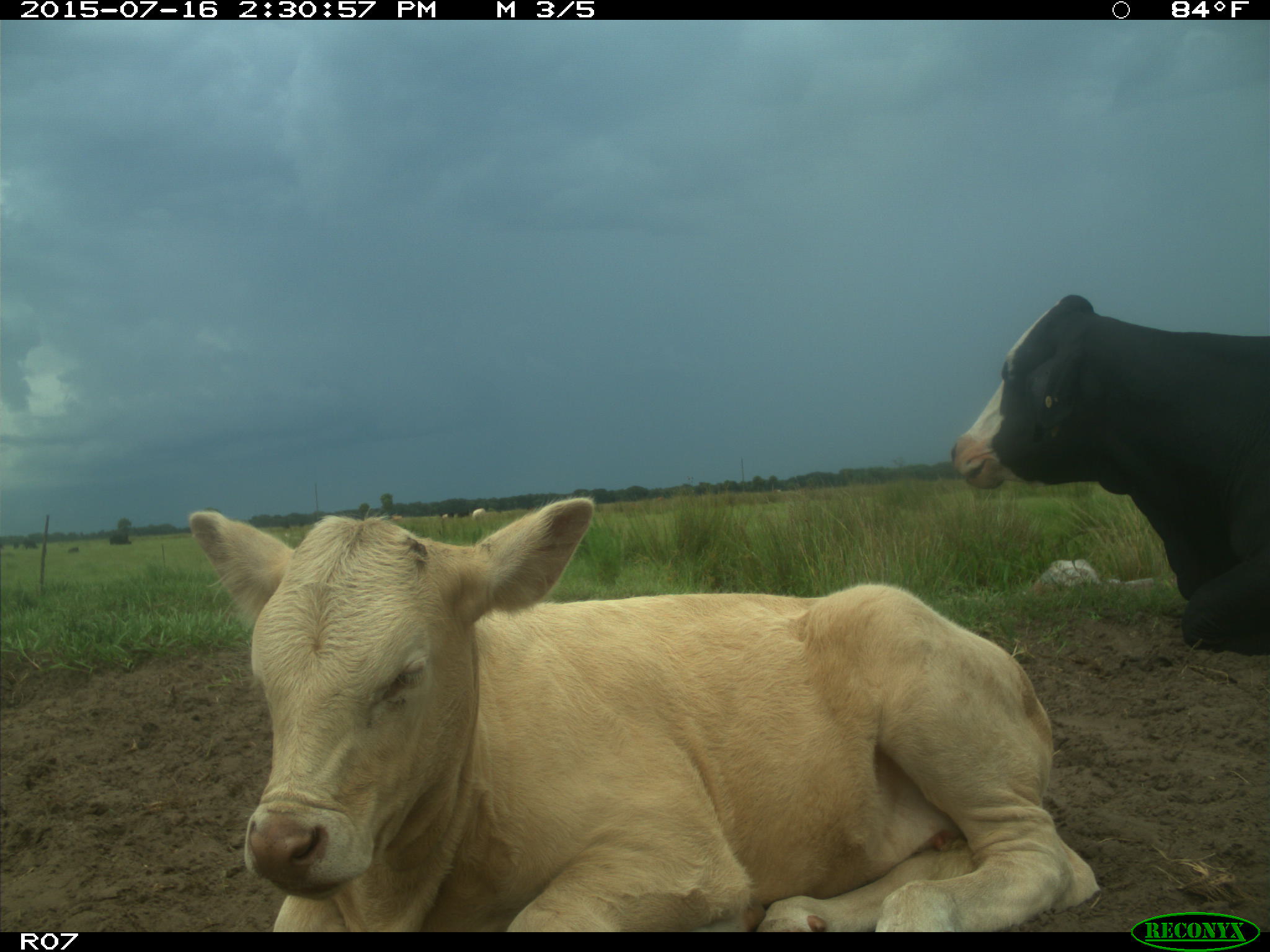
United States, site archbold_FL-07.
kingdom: Animalia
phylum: Chordata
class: Mammalia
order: Artiodactyla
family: Bovidae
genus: Bos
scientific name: Bos taurus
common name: domestic cow